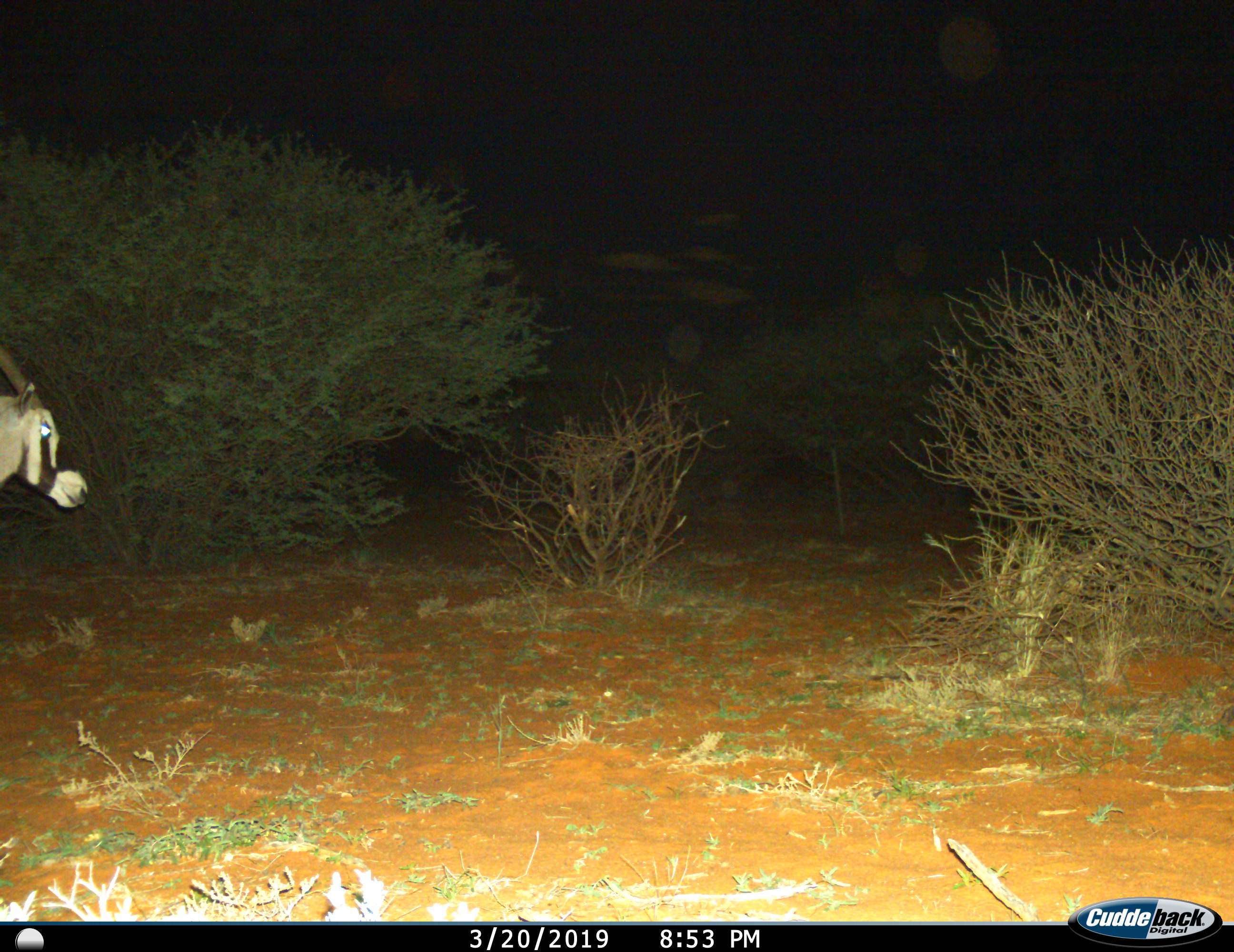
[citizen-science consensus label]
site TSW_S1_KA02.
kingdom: Animalia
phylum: Chordata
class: Mammalia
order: Artiodactyla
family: Bovidae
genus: Oryx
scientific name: Oryx gazella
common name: gemsbok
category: oryx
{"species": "oryx (gemsbok) (Oryx gazella)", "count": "1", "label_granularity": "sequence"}